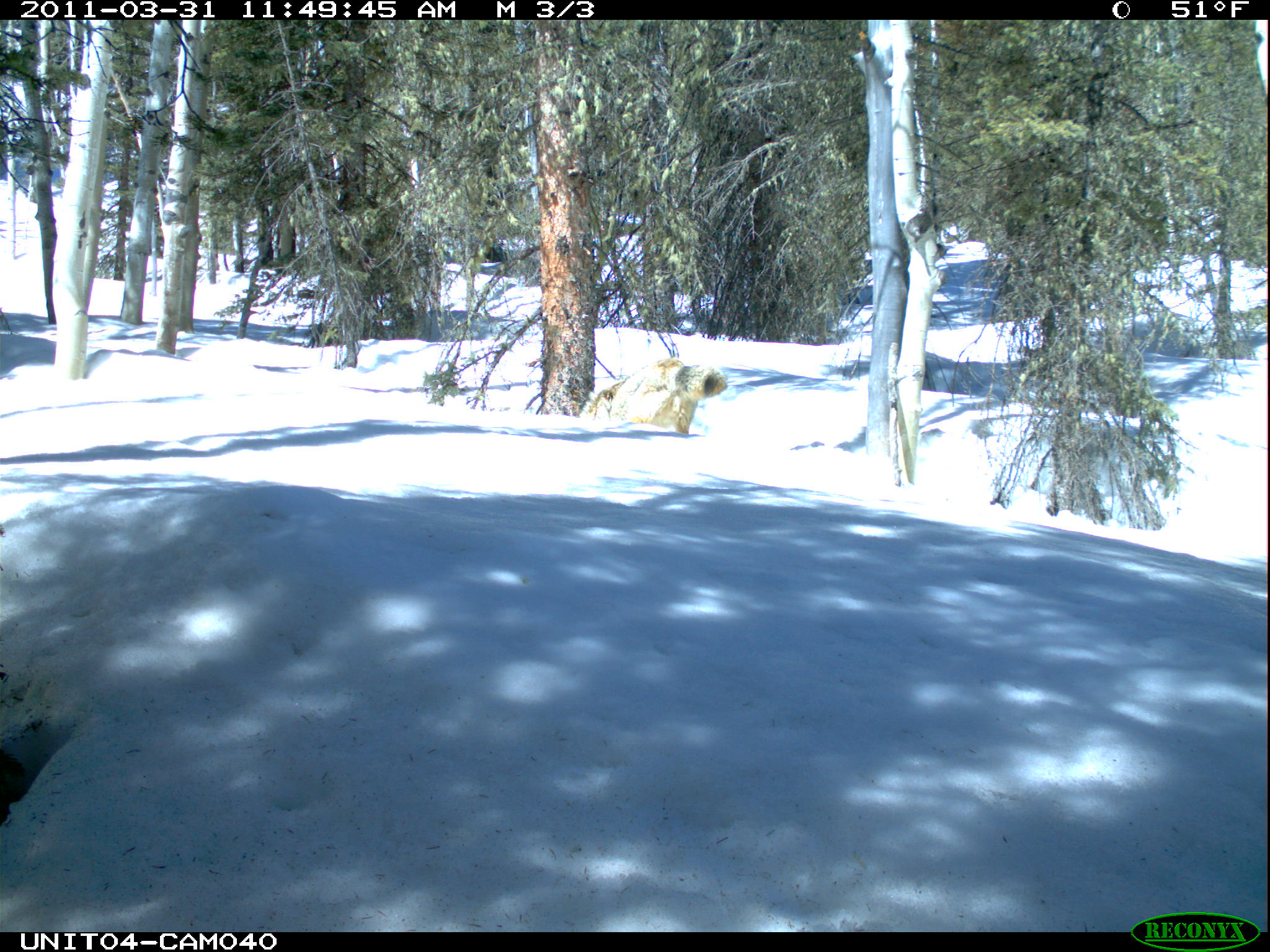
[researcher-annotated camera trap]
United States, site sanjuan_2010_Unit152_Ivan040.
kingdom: Animalia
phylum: Chordata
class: Mammalia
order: Carnivora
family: Canidae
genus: Canis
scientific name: Canis latrans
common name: coyote